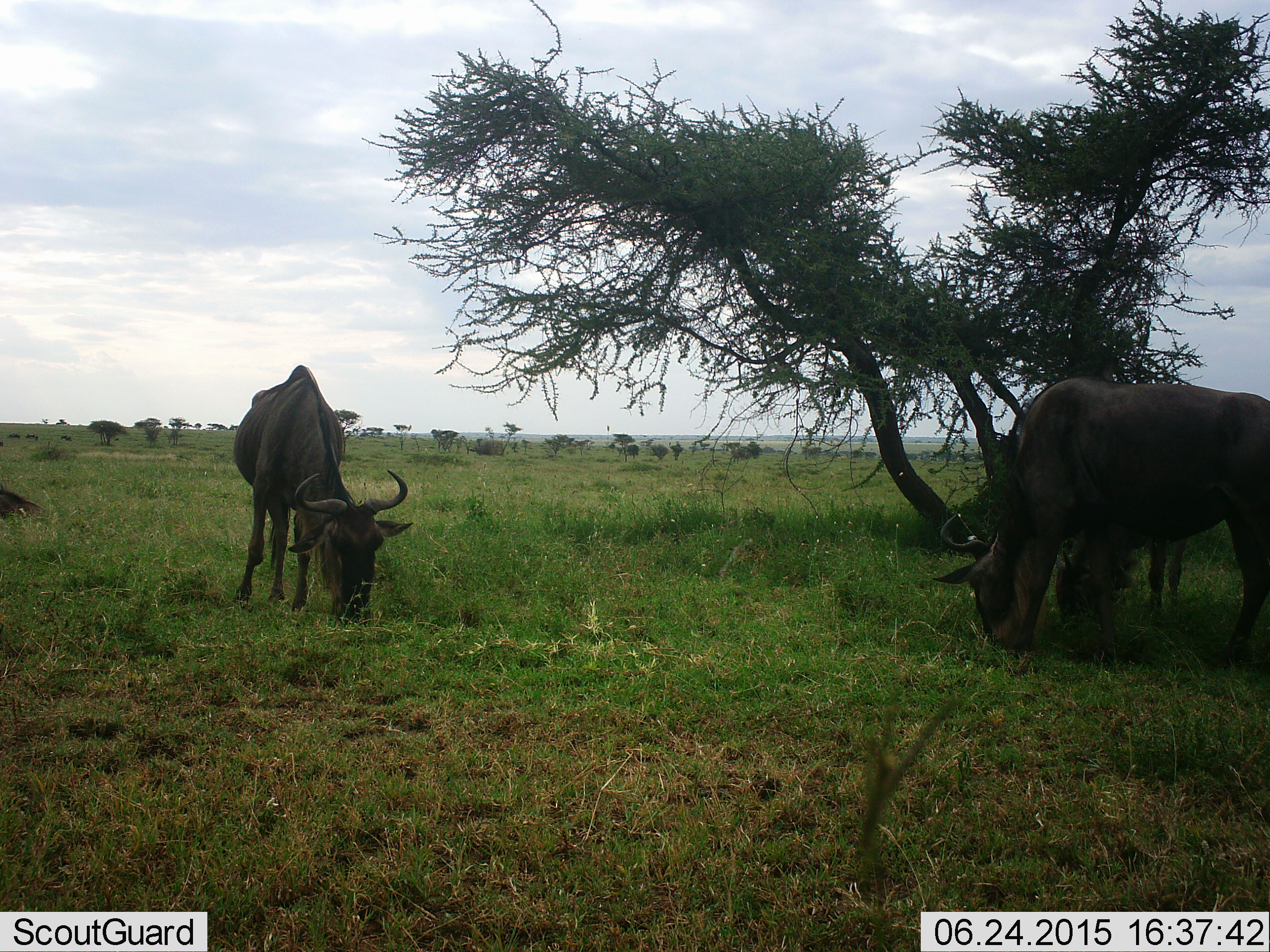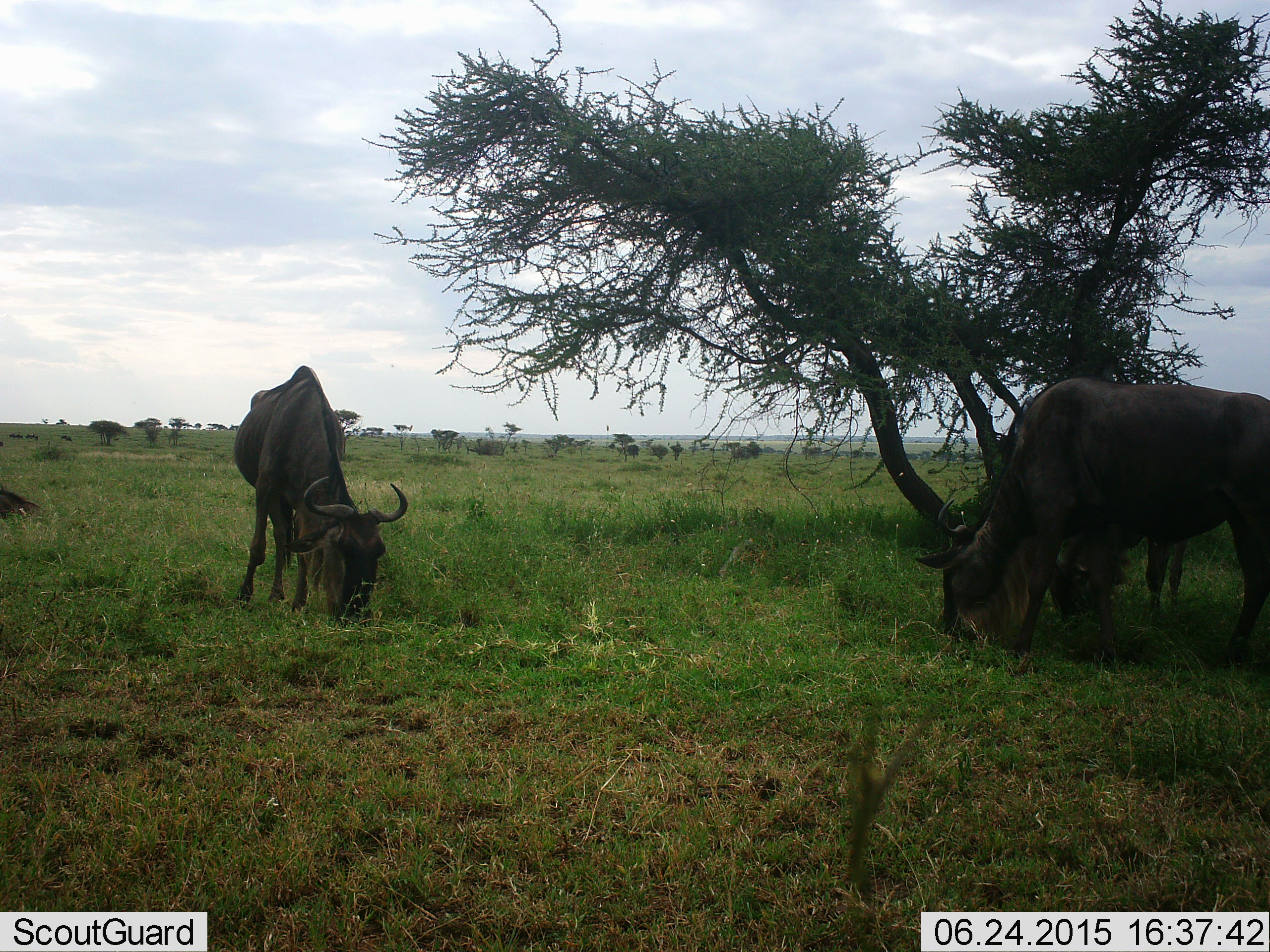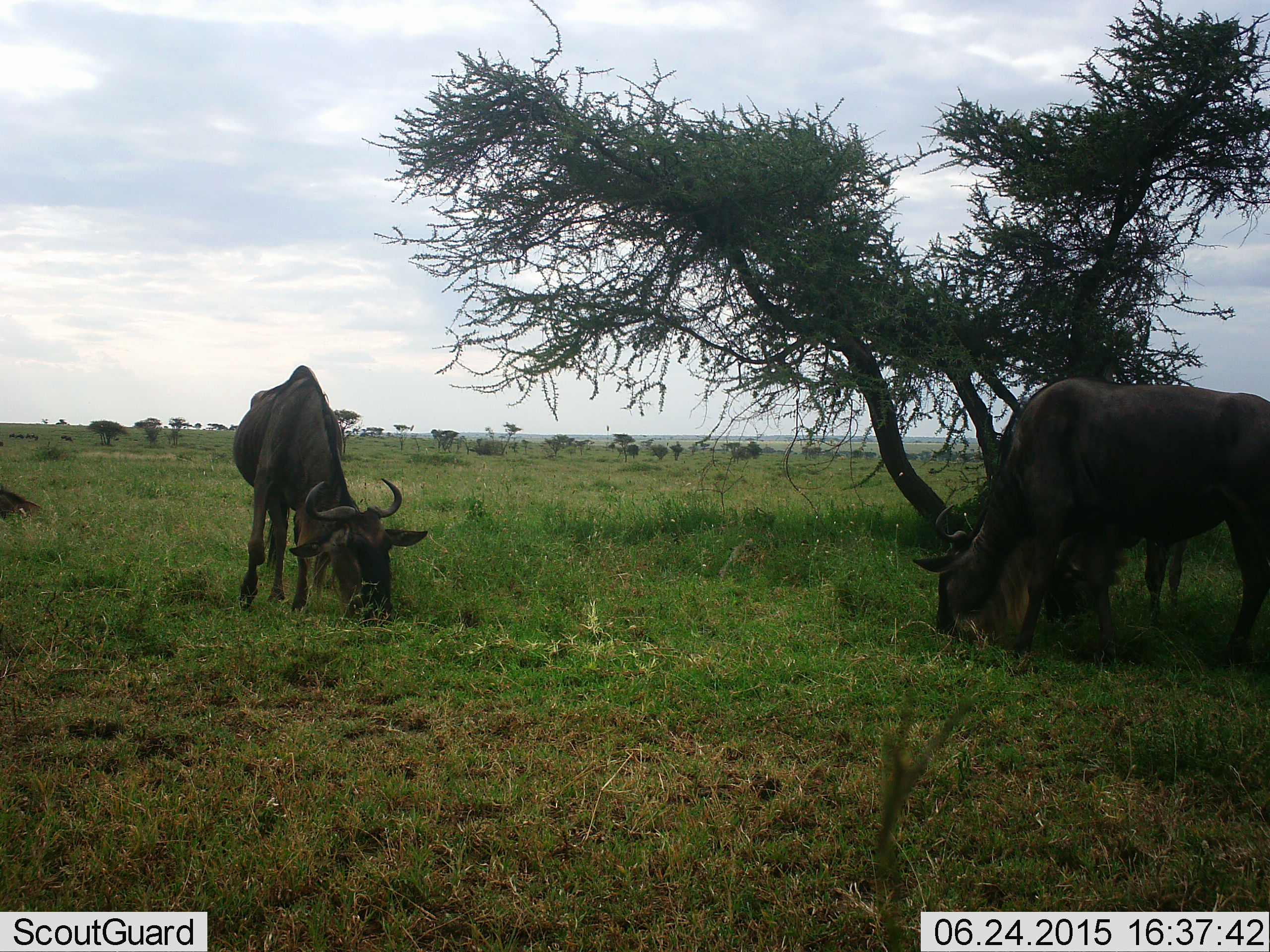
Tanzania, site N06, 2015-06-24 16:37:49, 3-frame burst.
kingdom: Animalia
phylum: Chordata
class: Mammalia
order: Artiodactyla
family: Bovidae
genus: Connochaetes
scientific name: Connochaetes taurinus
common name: blue wildebeest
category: wildebeest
Wildebeest (blue wildebeest) (Connochaetes taurinus), count 2. Behavior (volunteer vote fractions): standing 20%, resting 0%, moving 0%, interacting 0%. Young present (vote fraction): 0%. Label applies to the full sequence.